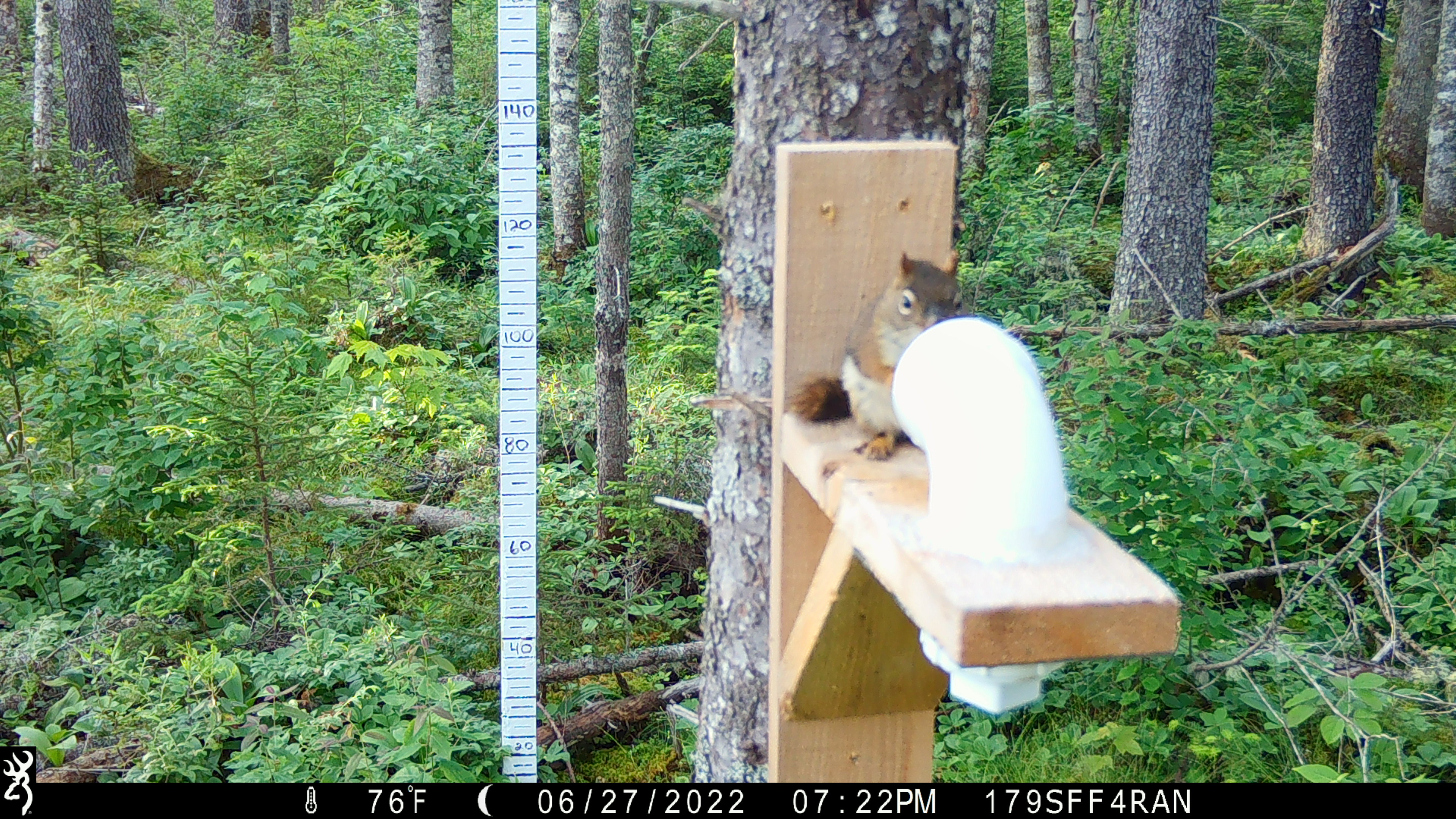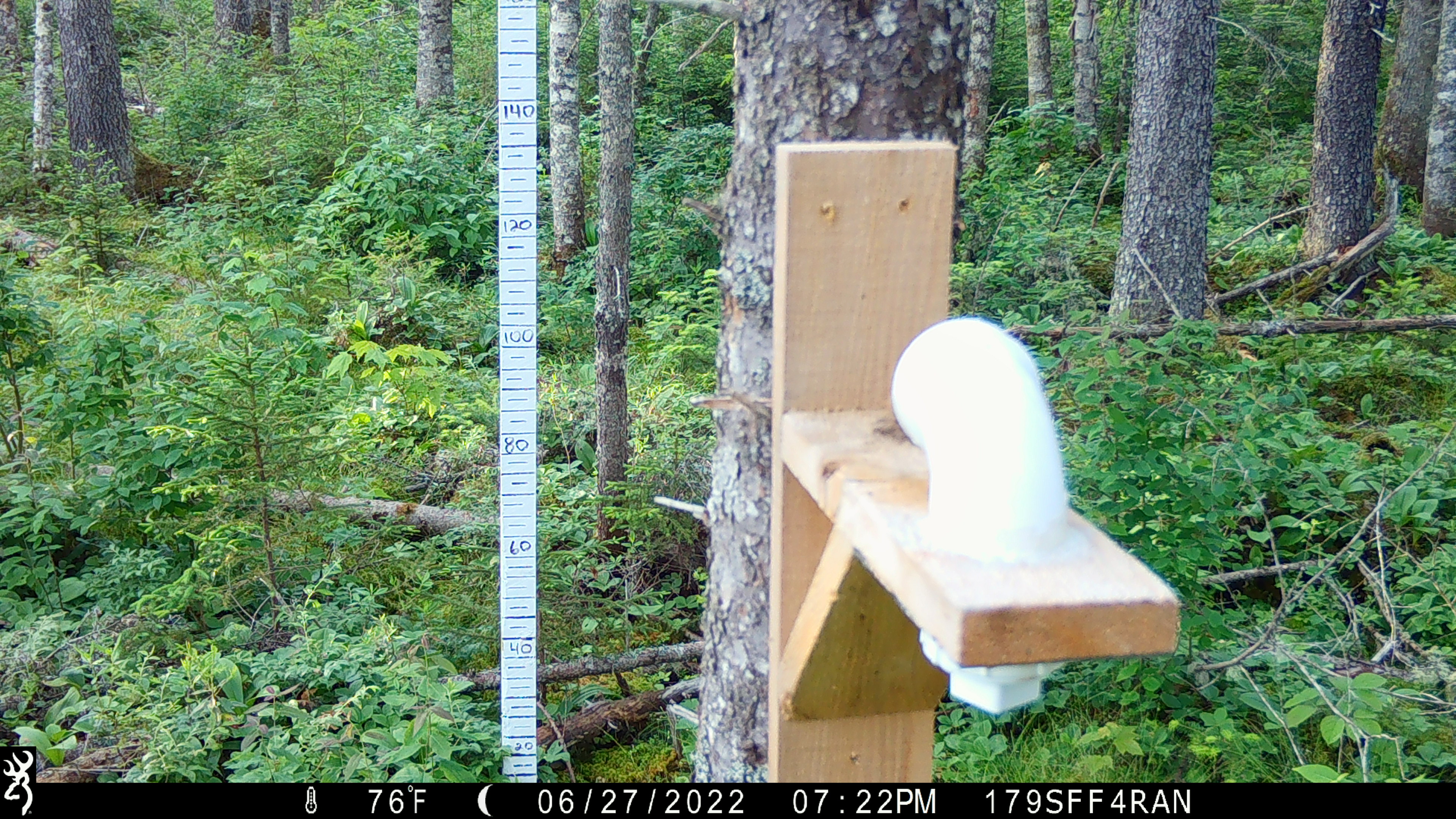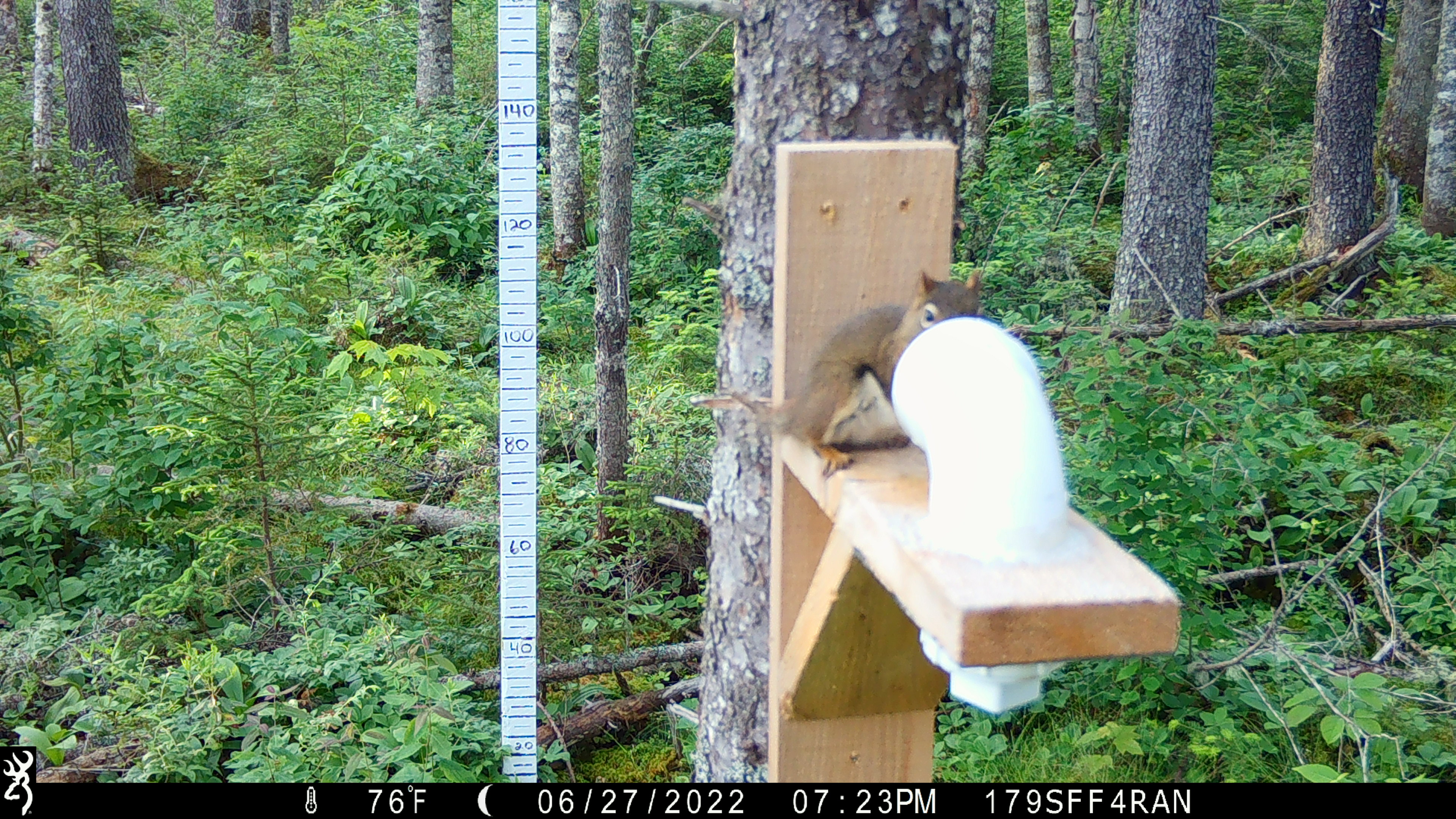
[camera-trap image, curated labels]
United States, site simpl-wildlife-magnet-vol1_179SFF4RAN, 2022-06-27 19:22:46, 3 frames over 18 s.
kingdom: Animalia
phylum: Chordata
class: Mammalia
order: Rodentia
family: Sciuridae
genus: Tamiasciurus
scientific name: Tamiasciurus hudsonicus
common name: red squirrel